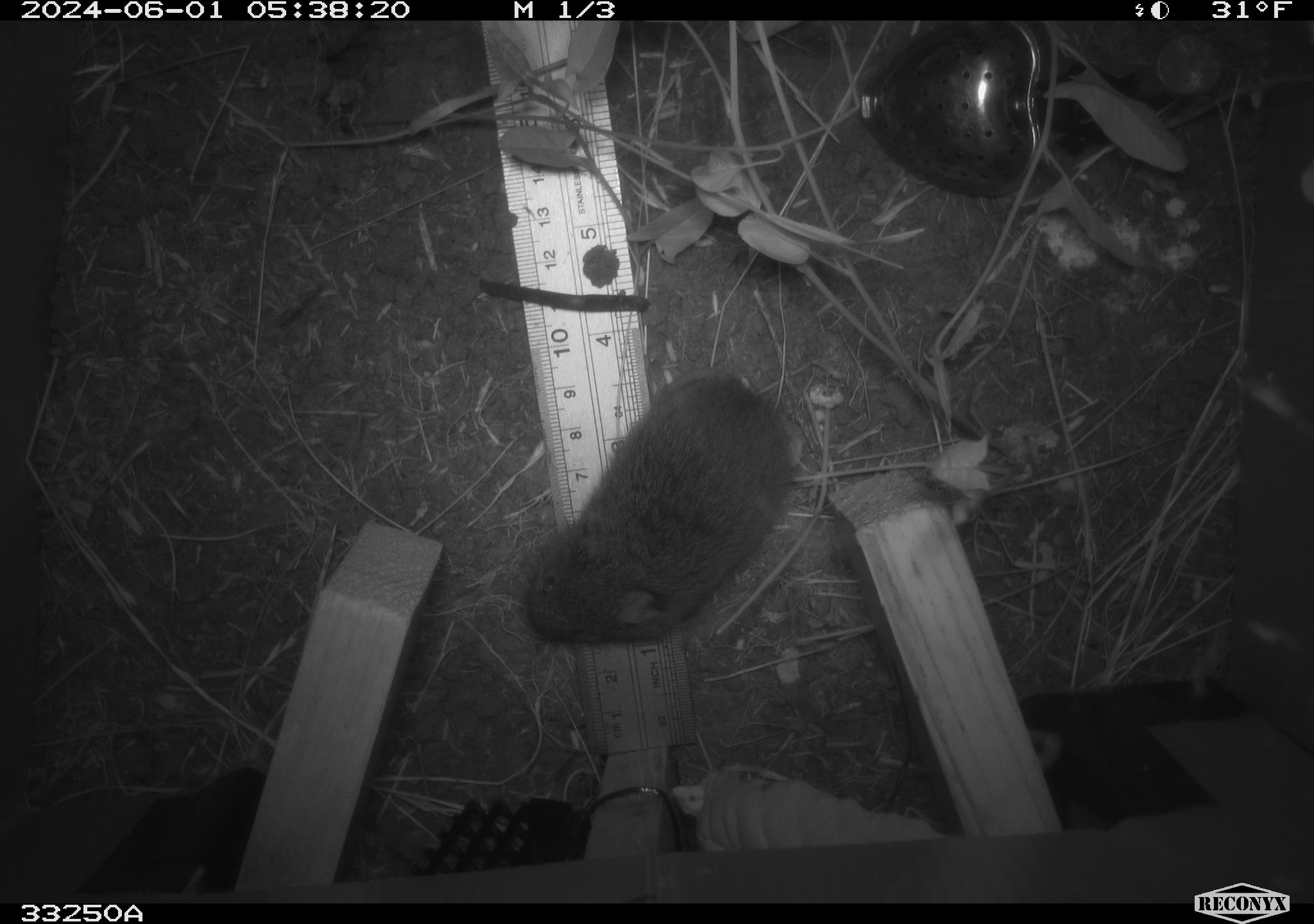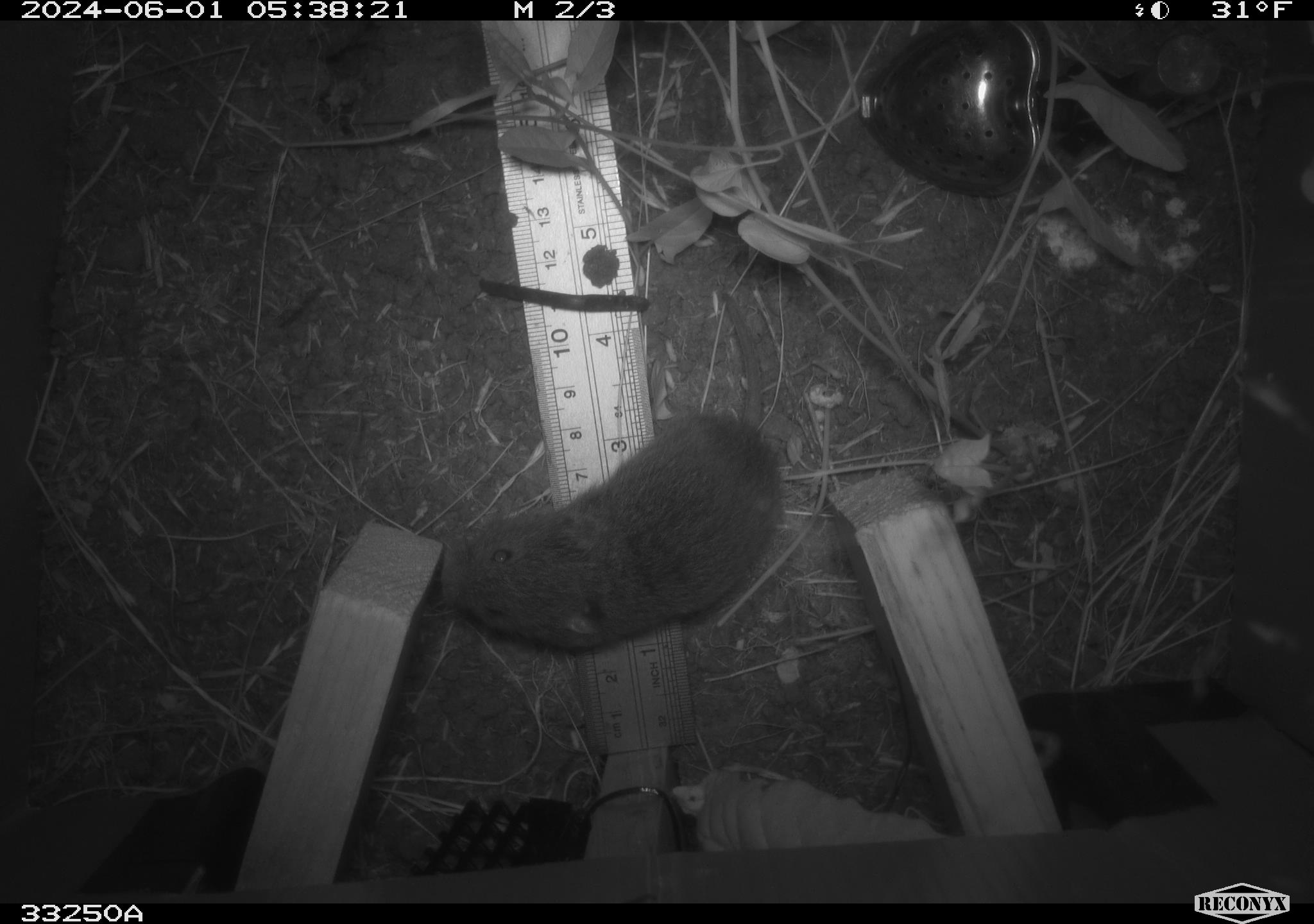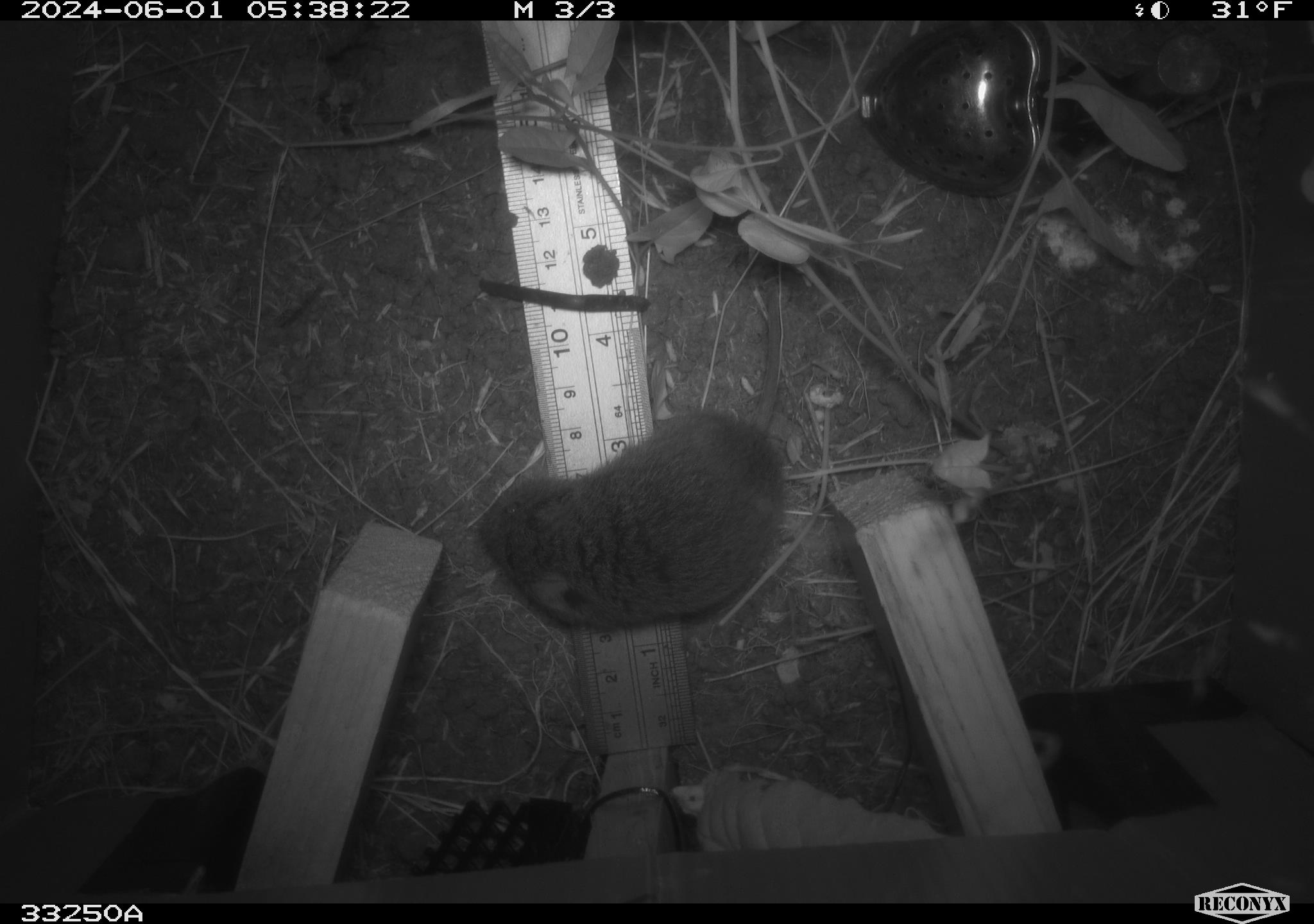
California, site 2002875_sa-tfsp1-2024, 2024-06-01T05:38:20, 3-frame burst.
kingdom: Animalia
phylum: Chordata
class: Mammalia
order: Rodentia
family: Cricetidae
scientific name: Arvicolinae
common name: voles, lemmings, and muskrats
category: arvicolinae subfamily